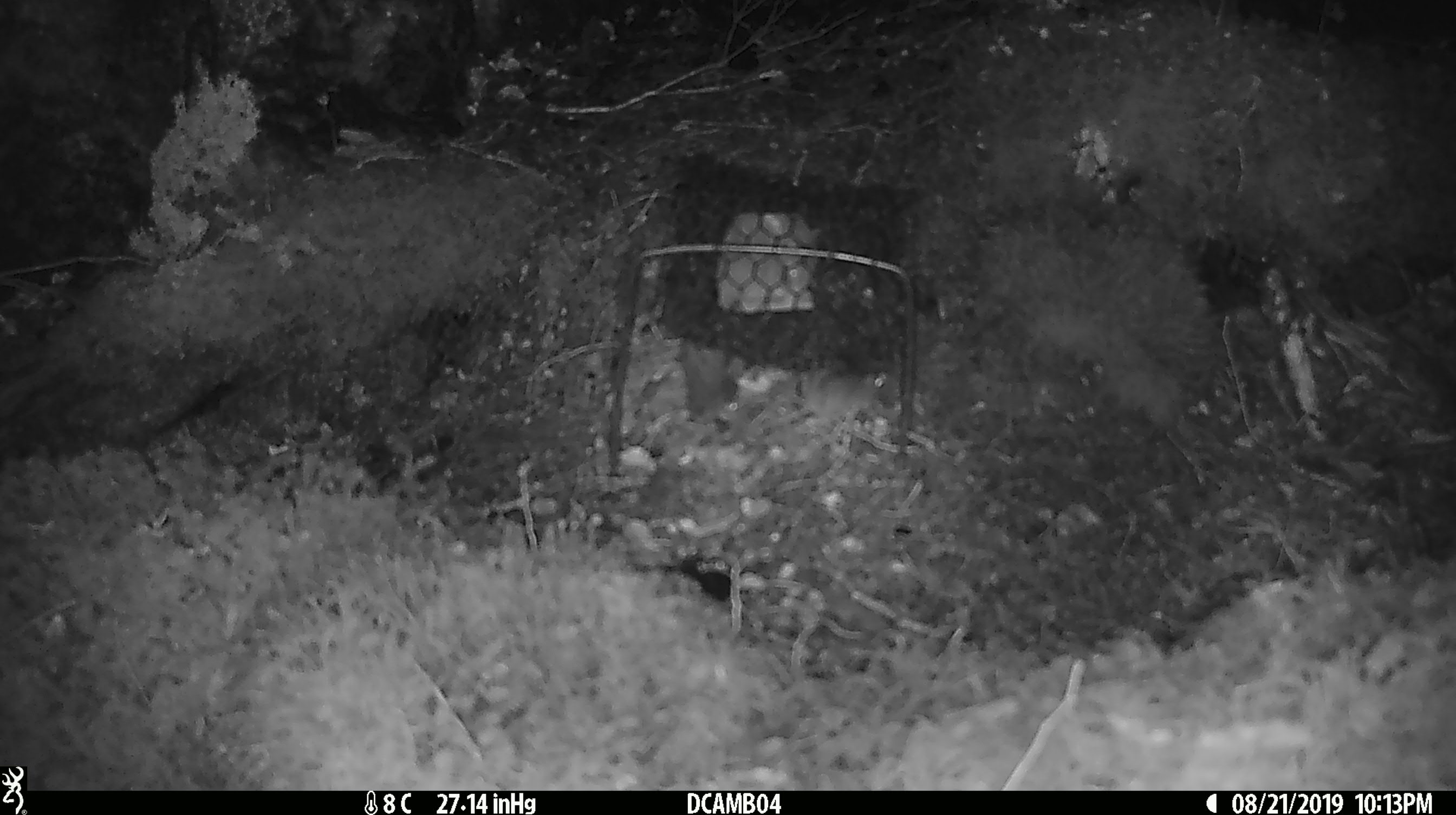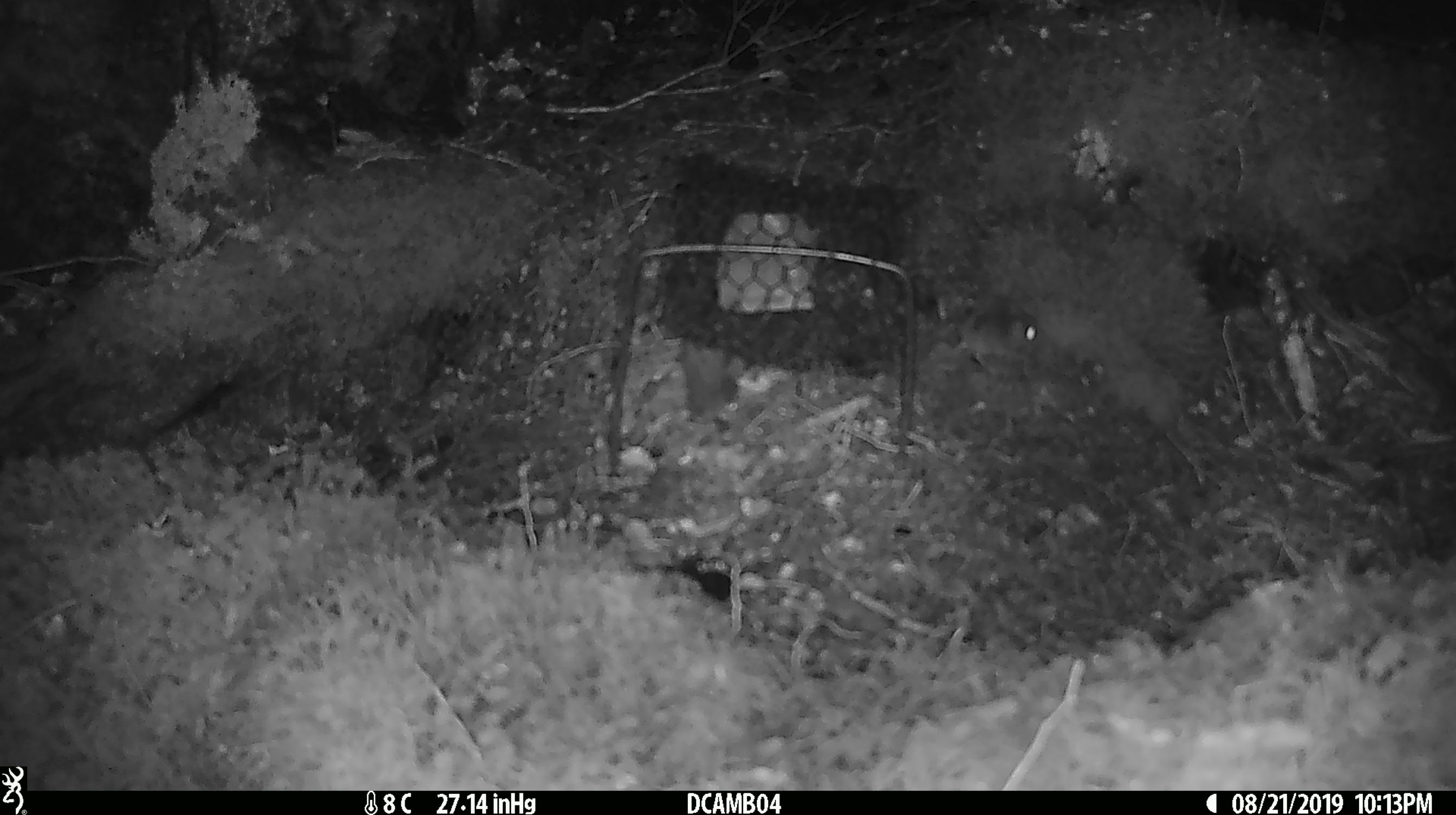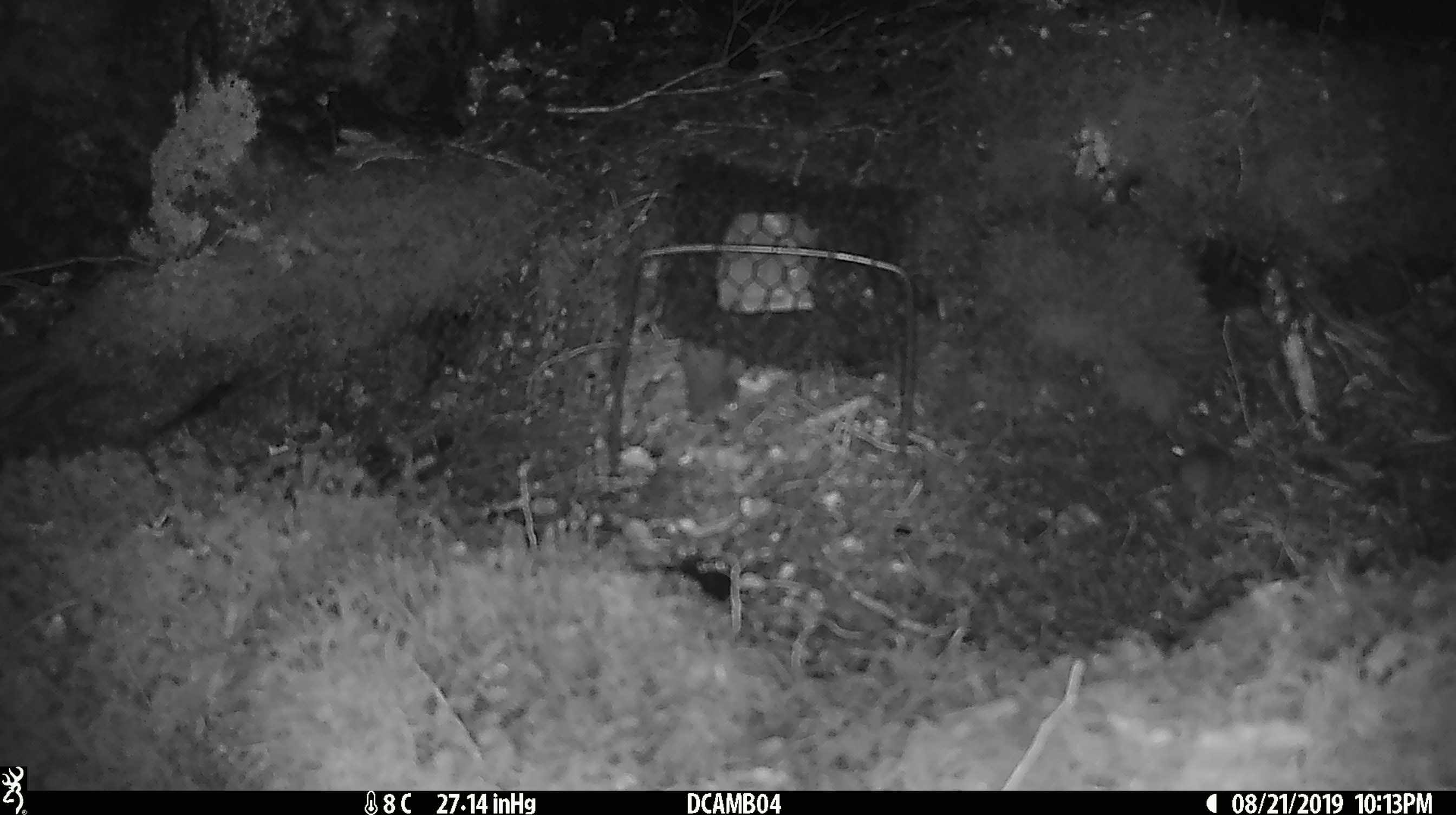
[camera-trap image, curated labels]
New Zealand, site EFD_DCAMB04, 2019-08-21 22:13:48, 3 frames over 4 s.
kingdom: Animalia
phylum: Chordata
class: Mammalia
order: Rodentia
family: Muridae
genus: Mus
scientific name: Mus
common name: mouse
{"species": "mouse (Mus)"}